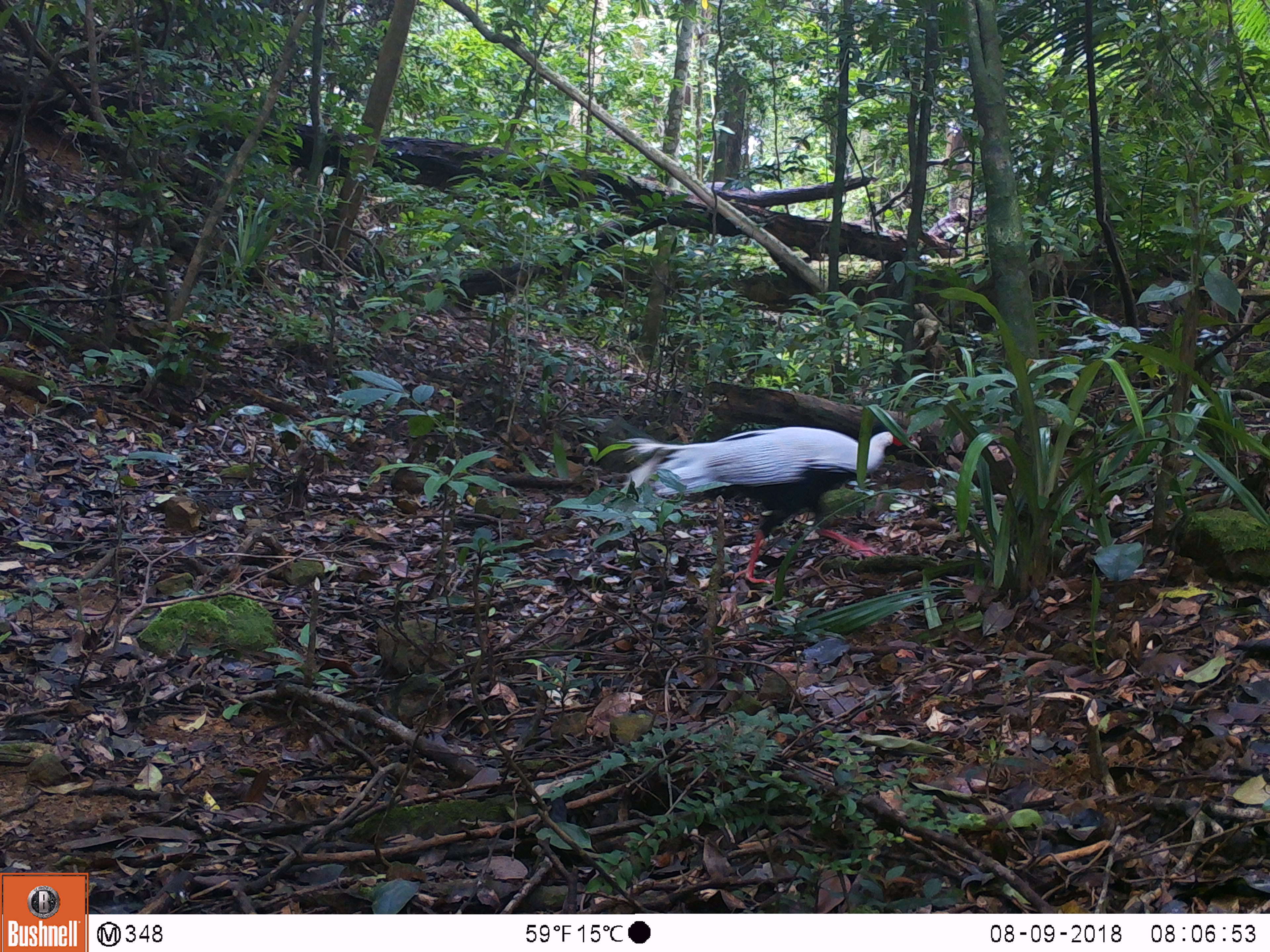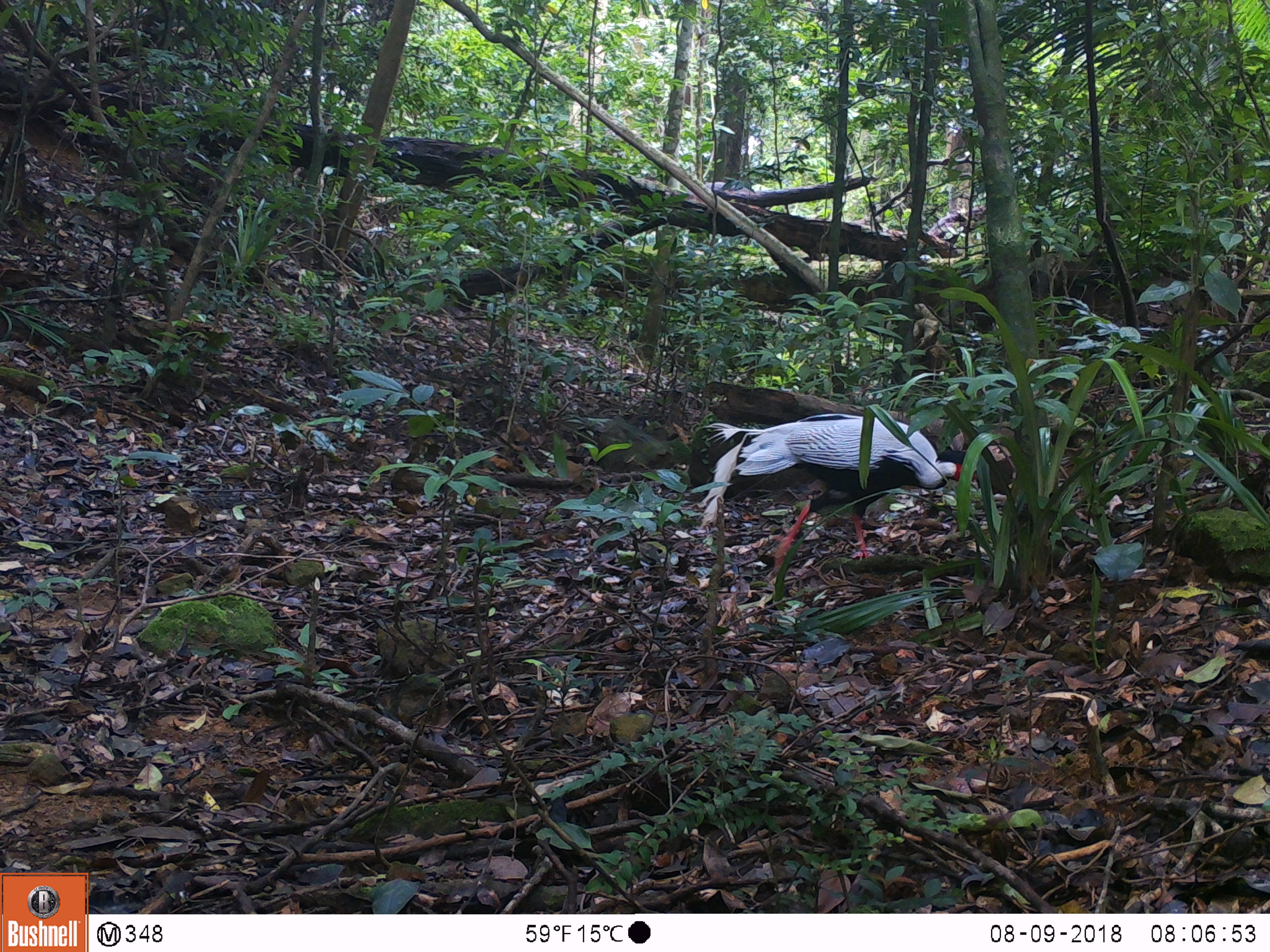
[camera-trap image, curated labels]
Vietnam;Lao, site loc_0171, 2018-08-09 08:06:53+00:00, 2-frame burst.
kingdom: Animalia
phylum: Chordata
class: Aves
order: Galliformes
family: Phasianidae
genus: Lophura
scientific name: Lophura nycthemera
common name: silver pheasant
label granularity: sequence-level